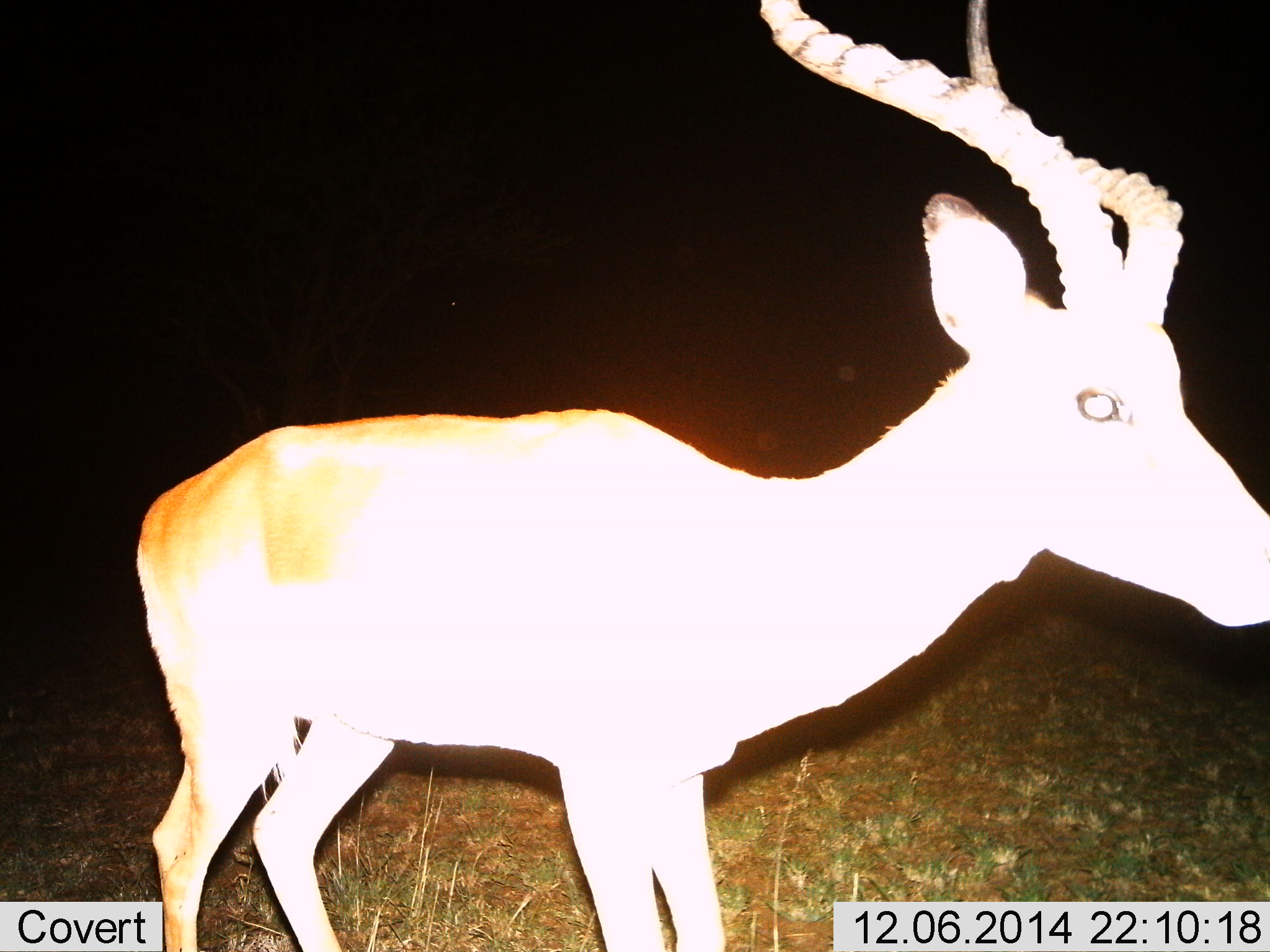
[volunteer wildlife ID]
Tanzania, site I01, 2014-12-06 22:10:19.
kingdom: Animalia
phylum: Chordata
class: Mammalia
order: Artiodactyla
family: Bovidae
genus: Aepyceros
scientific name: Aepyceros melampus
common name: impala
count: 1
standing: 90%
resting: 0%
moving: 10%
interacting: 0%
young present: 0%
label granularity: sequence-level